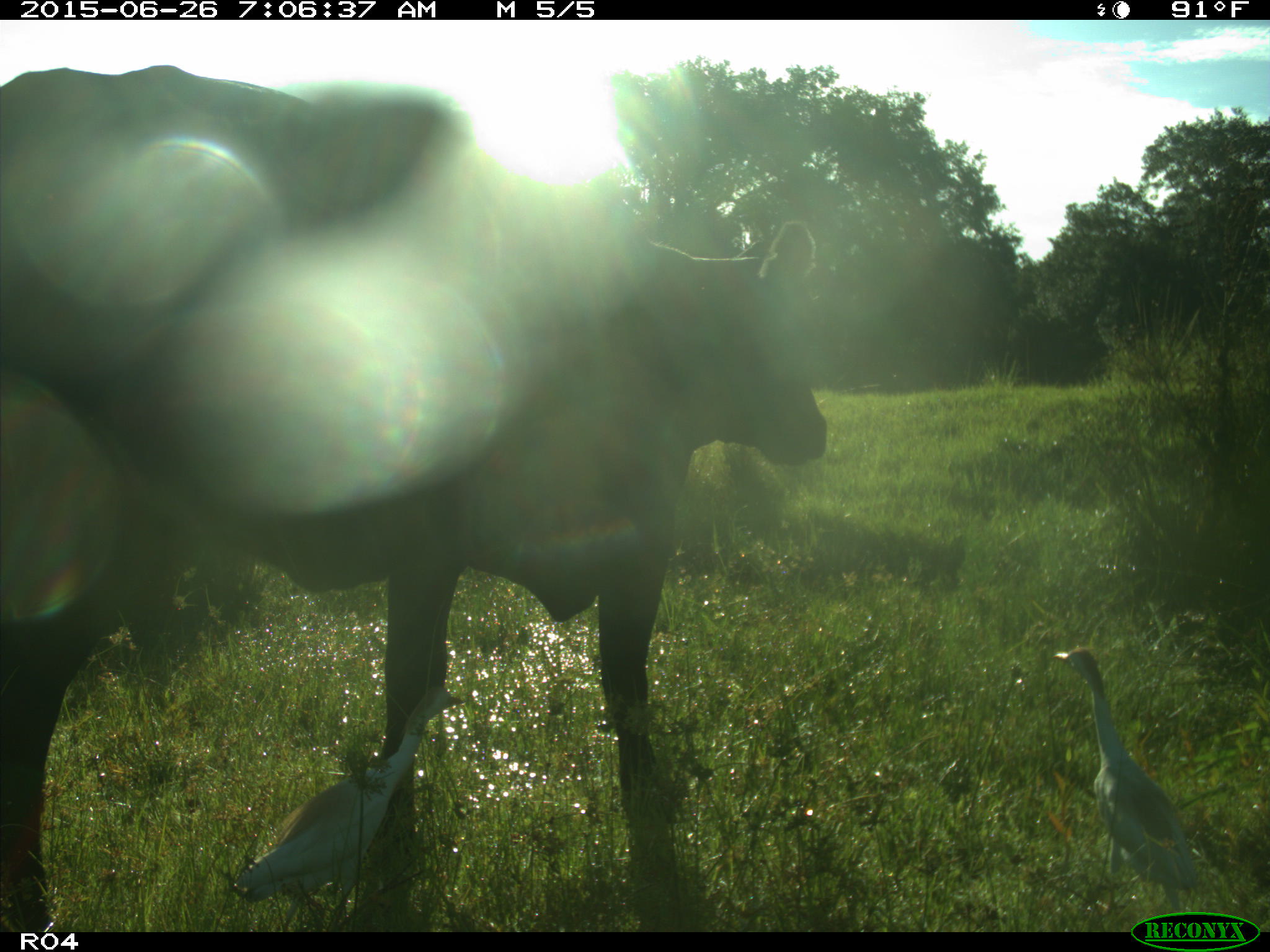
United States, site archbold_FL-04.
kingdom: Animalia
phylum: Chordata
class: Mammalia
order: Artiodactyla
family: Bovidae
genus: Bos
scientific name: Bos taurus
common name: domestic cow